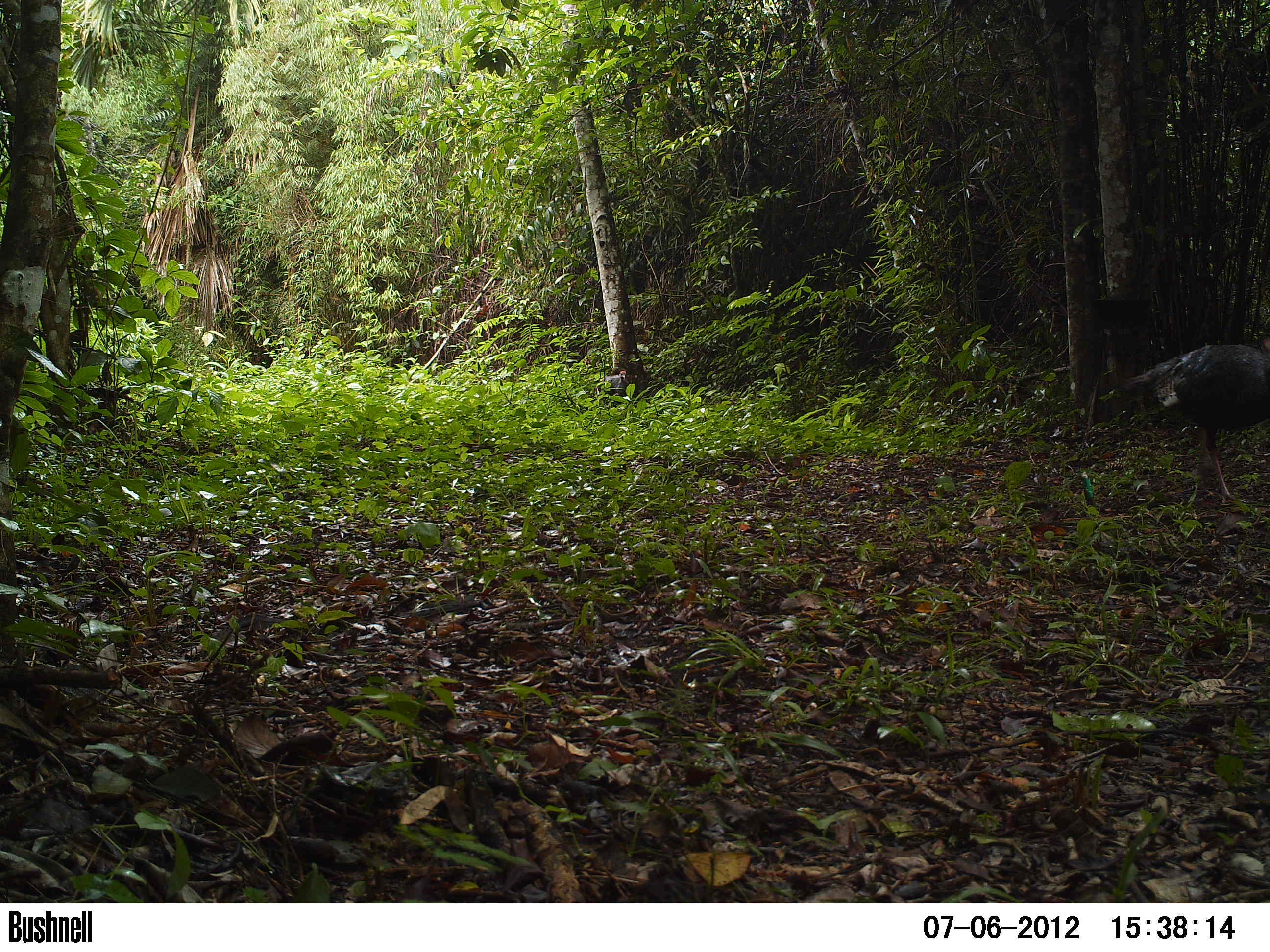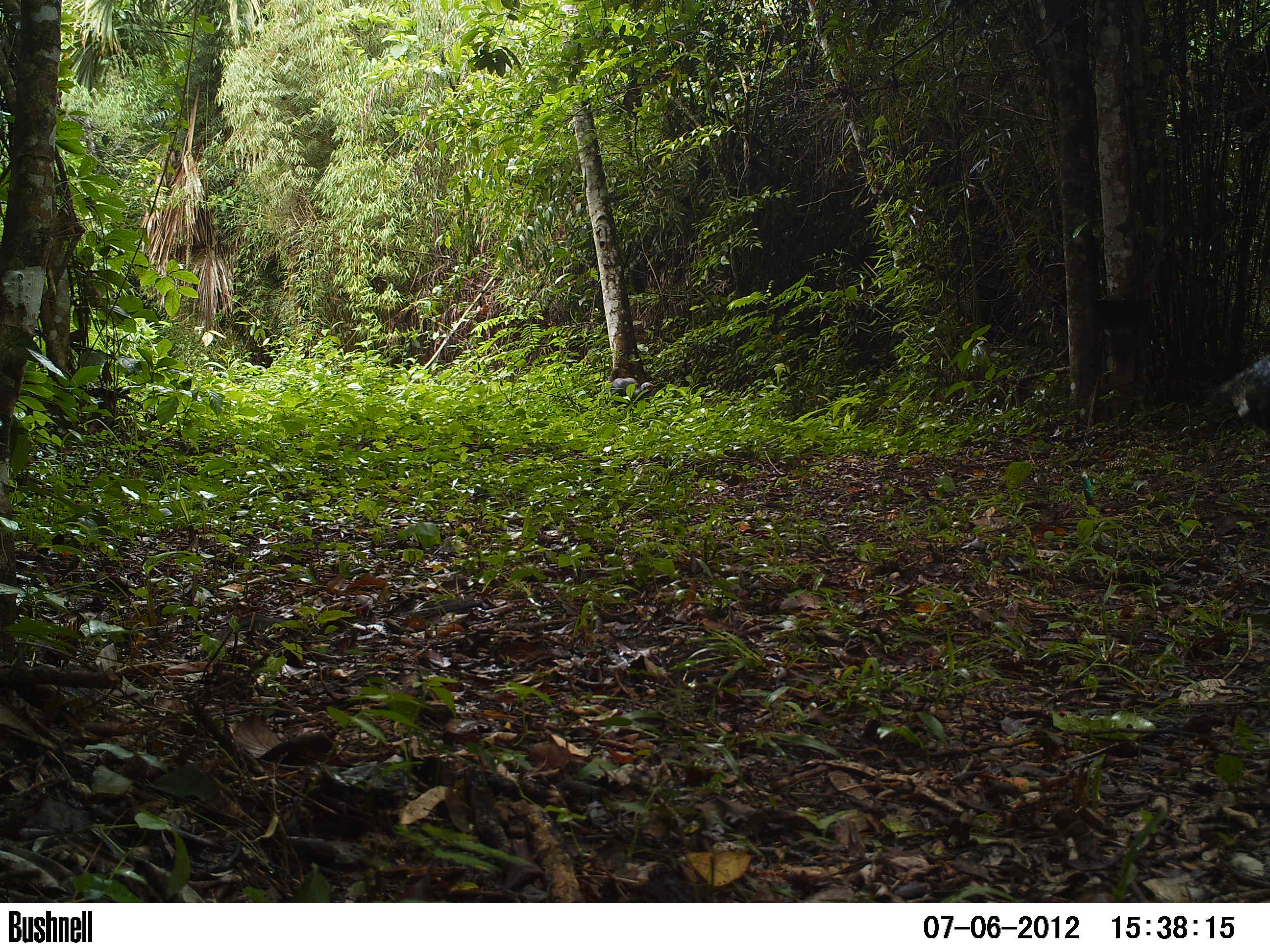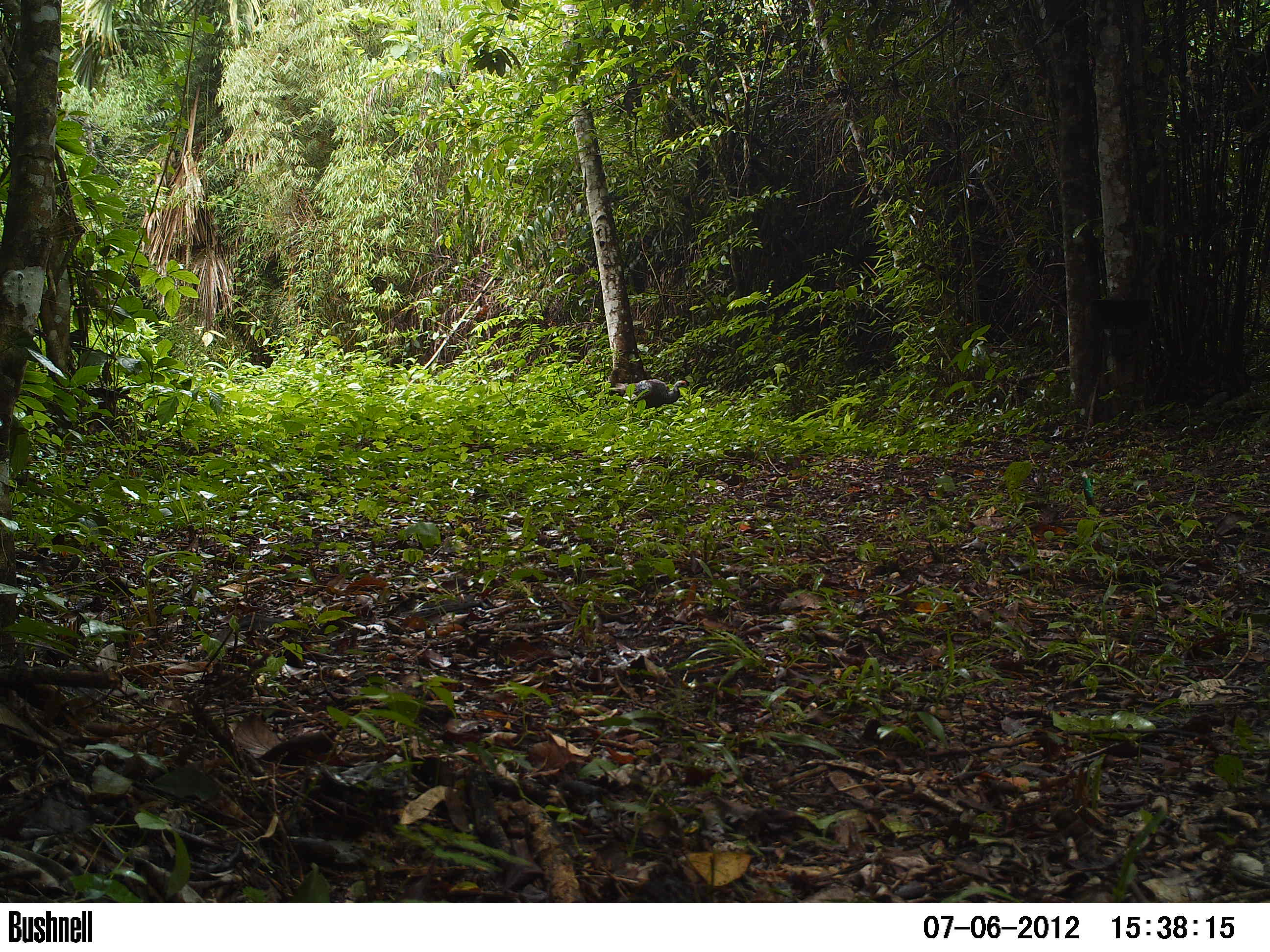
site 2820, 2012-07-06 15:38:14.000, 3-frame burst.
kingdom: Animalia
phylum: Chordata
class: Aves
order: Galliformes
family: Phasianidae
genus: Meleagris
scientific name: Meleagris ocellata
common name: ocellated turkey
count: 2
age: adult